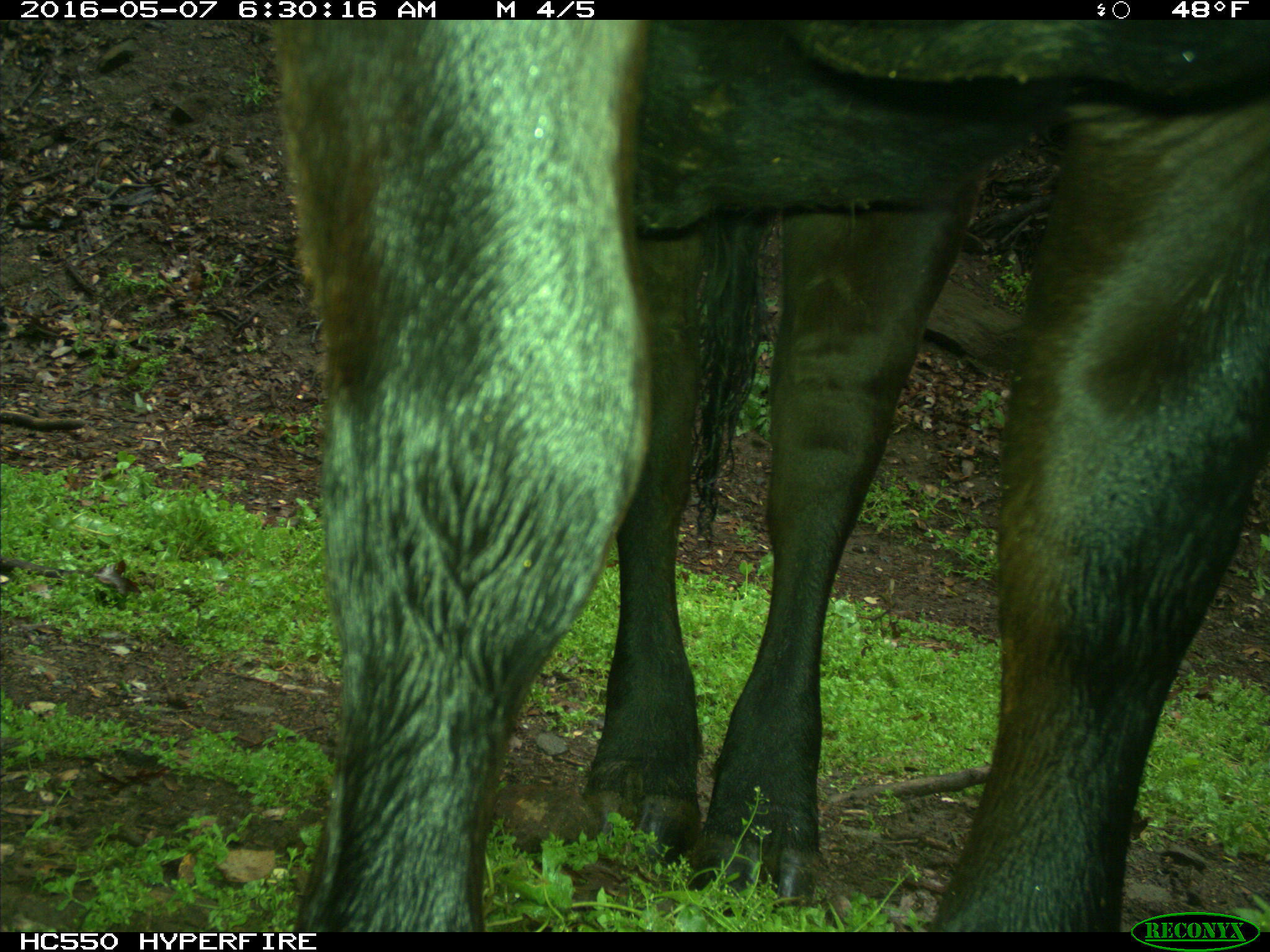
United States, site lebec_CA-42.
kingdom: Animalia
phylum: Chordata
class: Mammalia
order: Artiodactyla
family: Bovidae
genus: Bos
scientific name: Bos taurus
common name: domestic cow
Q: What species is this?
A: Bos taurus (domestic cow).